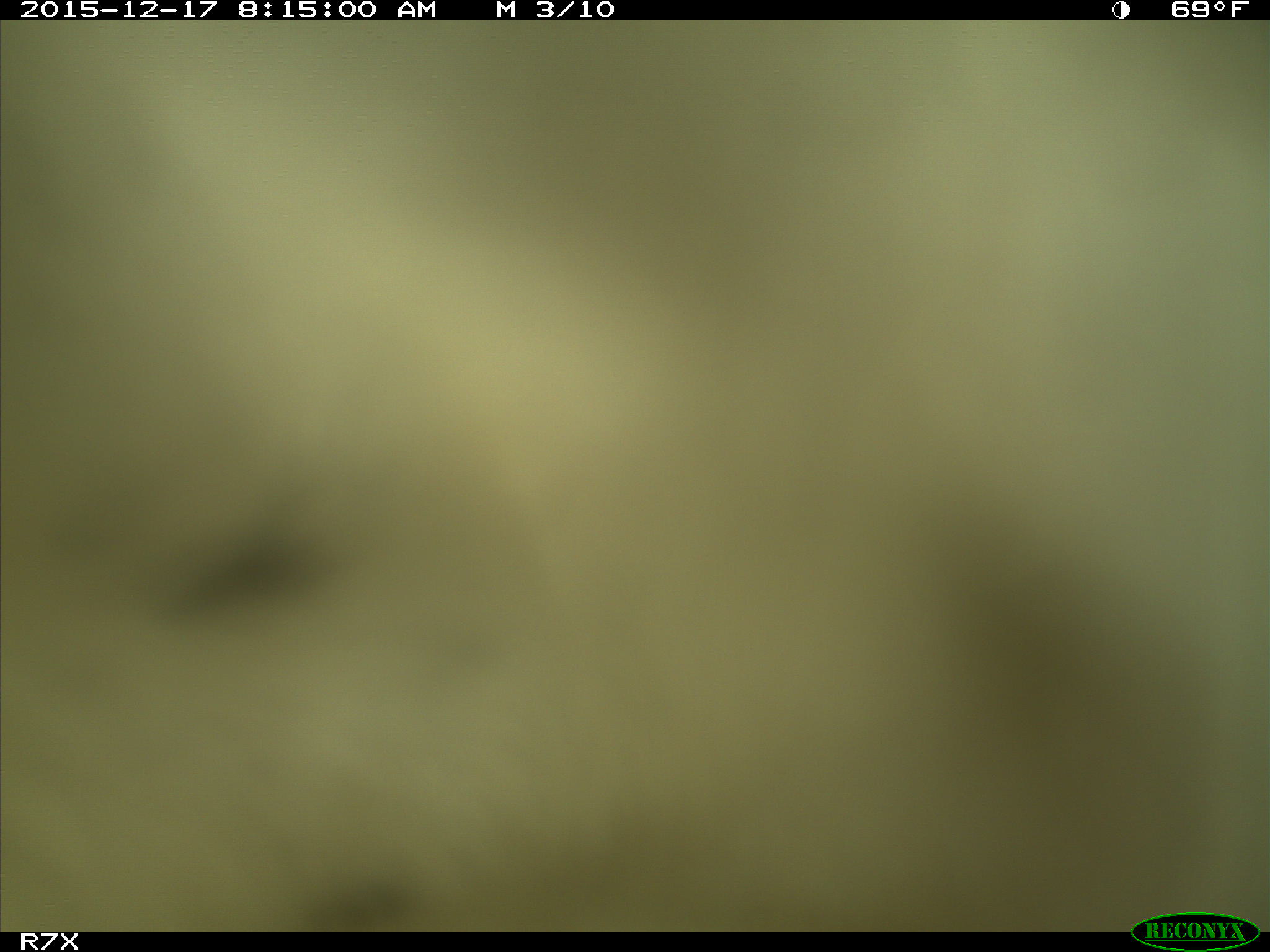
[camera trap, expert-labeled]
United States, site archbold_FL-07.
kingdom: Animalia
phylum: Chordata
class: Mammalia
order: Artiodactyla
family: Bovidae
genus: Bos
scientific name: Bos taurus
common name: domestic cow